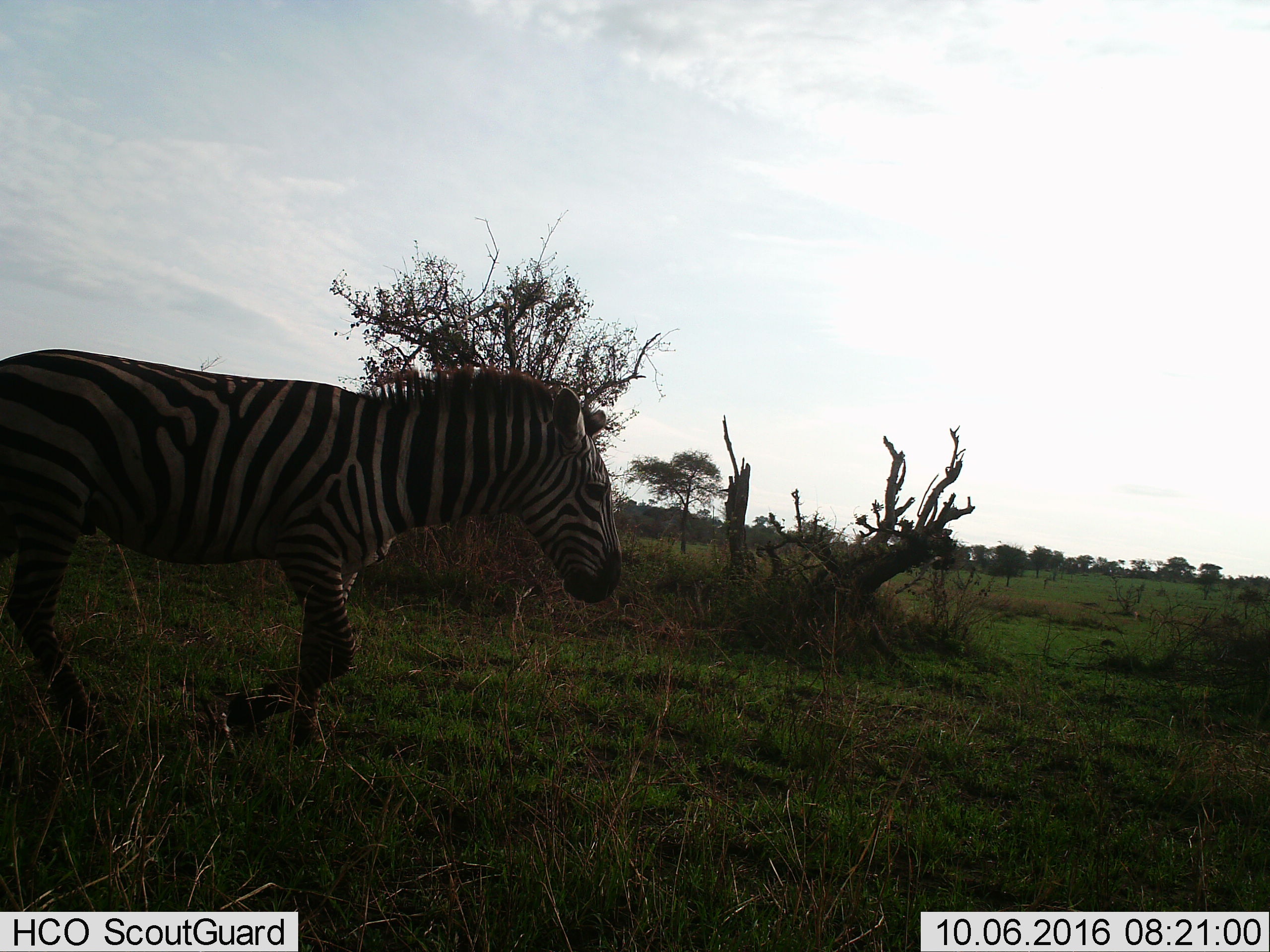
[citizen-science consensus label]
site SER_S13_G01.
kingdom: Animalia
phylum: Chordata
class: Mammalia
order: Perissodactyla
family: Equidae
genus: Equus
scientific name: Equus quagga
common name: plains zebra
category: zebraplains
Zebraplains (plains zebra) (Equus quagga), count 1. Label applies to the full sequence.